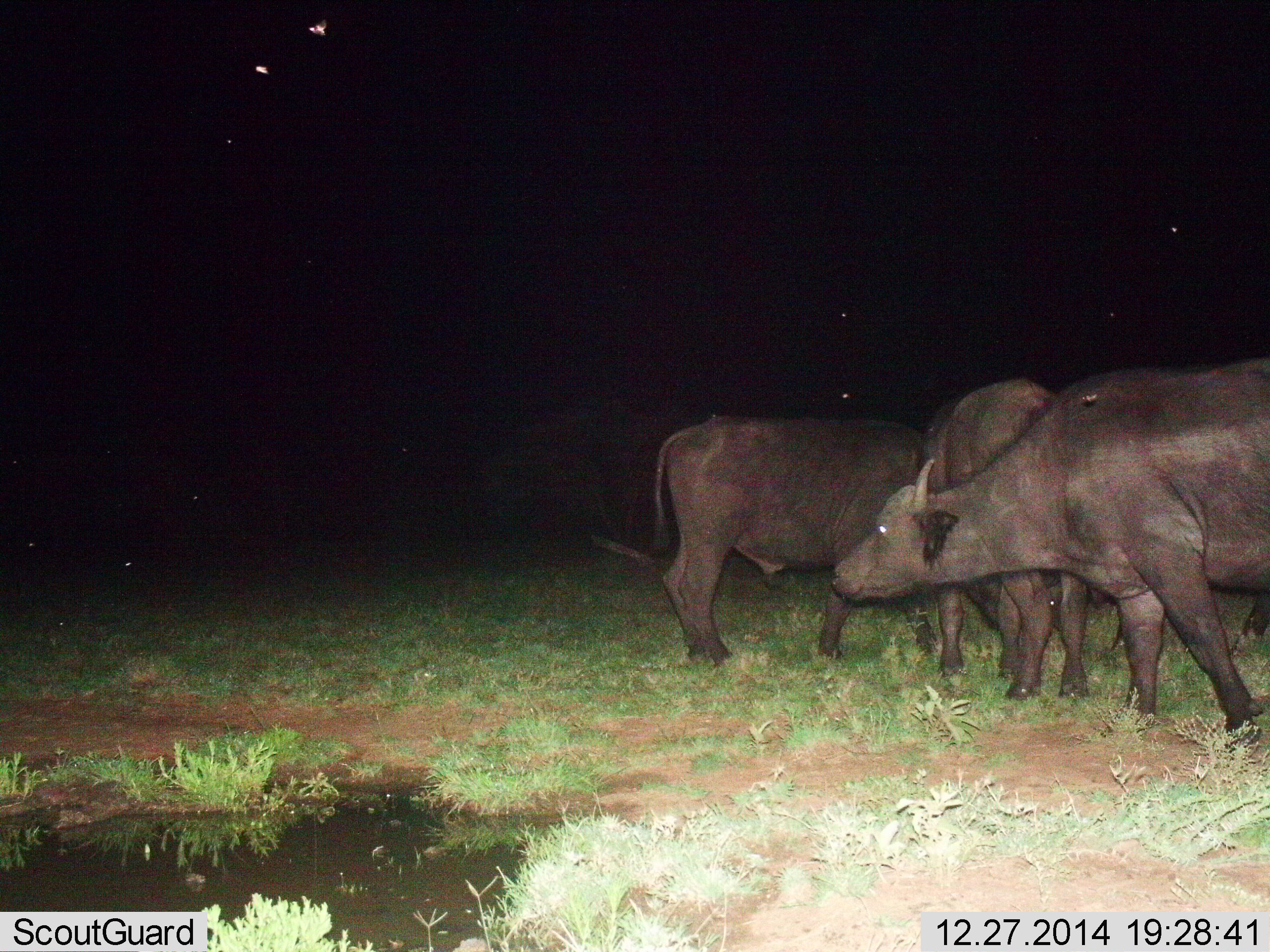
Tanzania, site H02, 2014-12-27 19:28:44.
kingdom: Animalia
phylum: Chordata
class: Mammalia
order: Artiodactyla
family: Bovidae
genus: Syncerus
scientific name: Syncerus caffer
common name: cape buffalo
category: buffalo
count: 3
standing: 90%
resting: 0%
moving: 0%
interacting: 10%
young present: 0%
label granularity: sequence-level